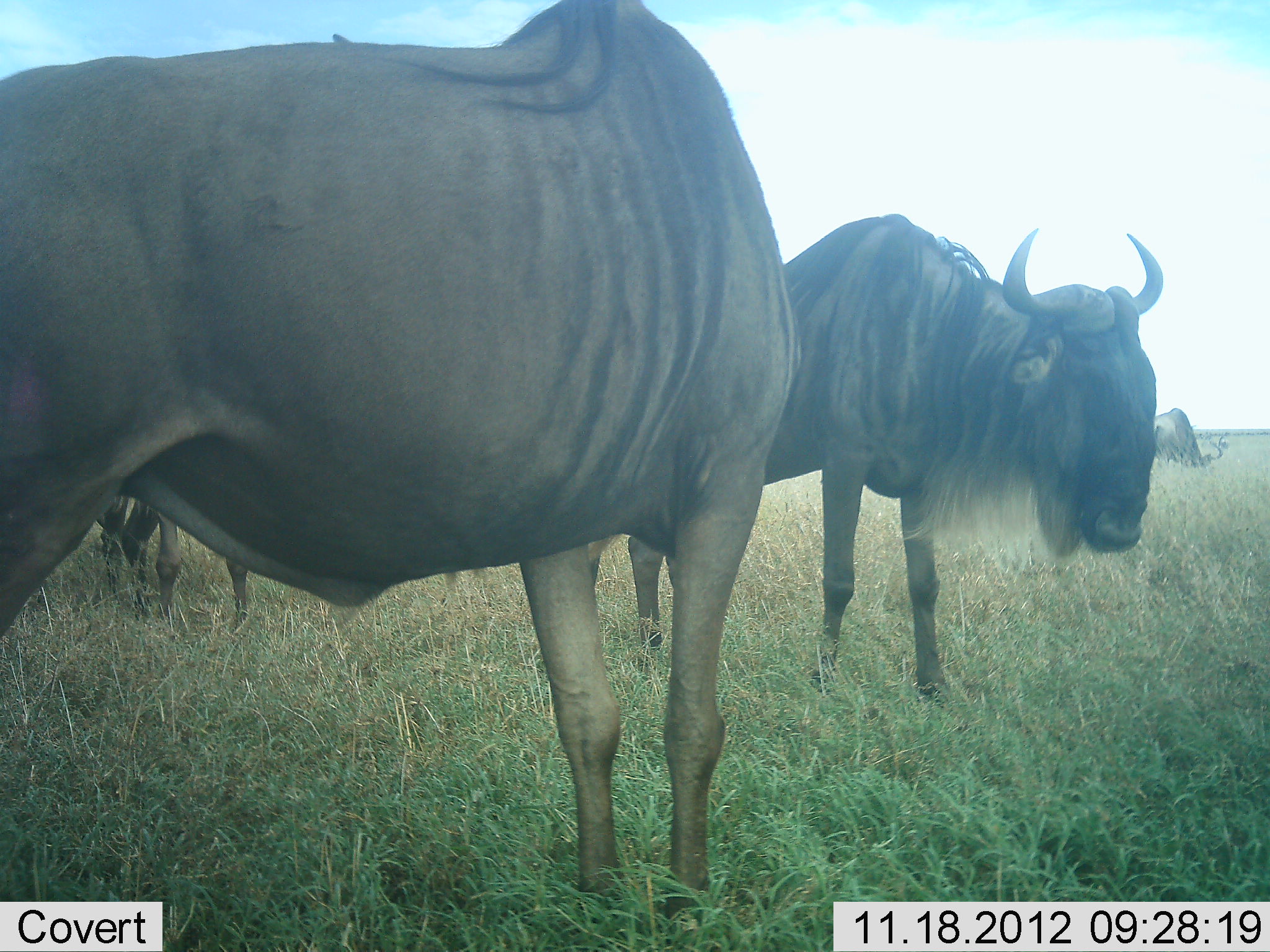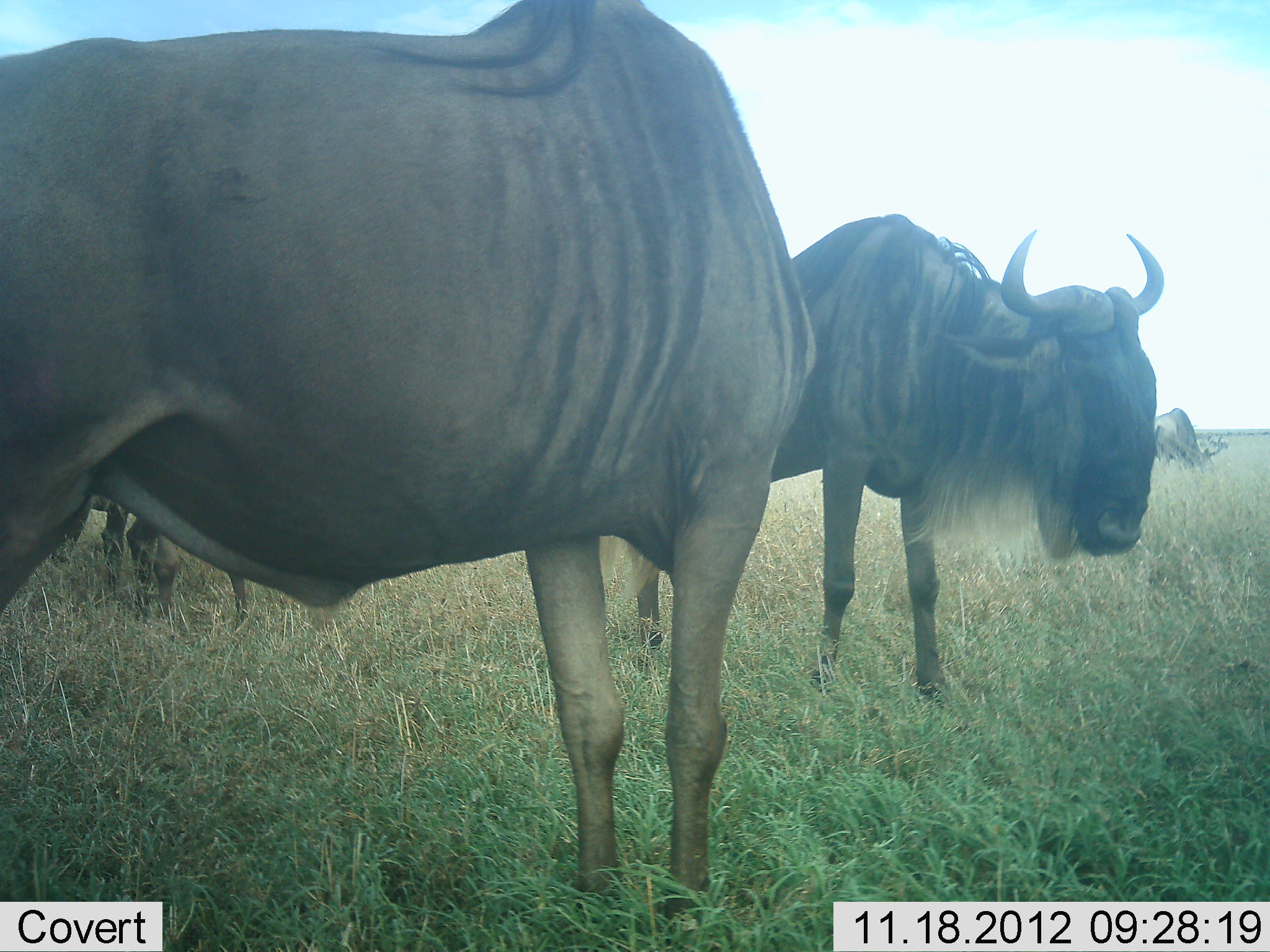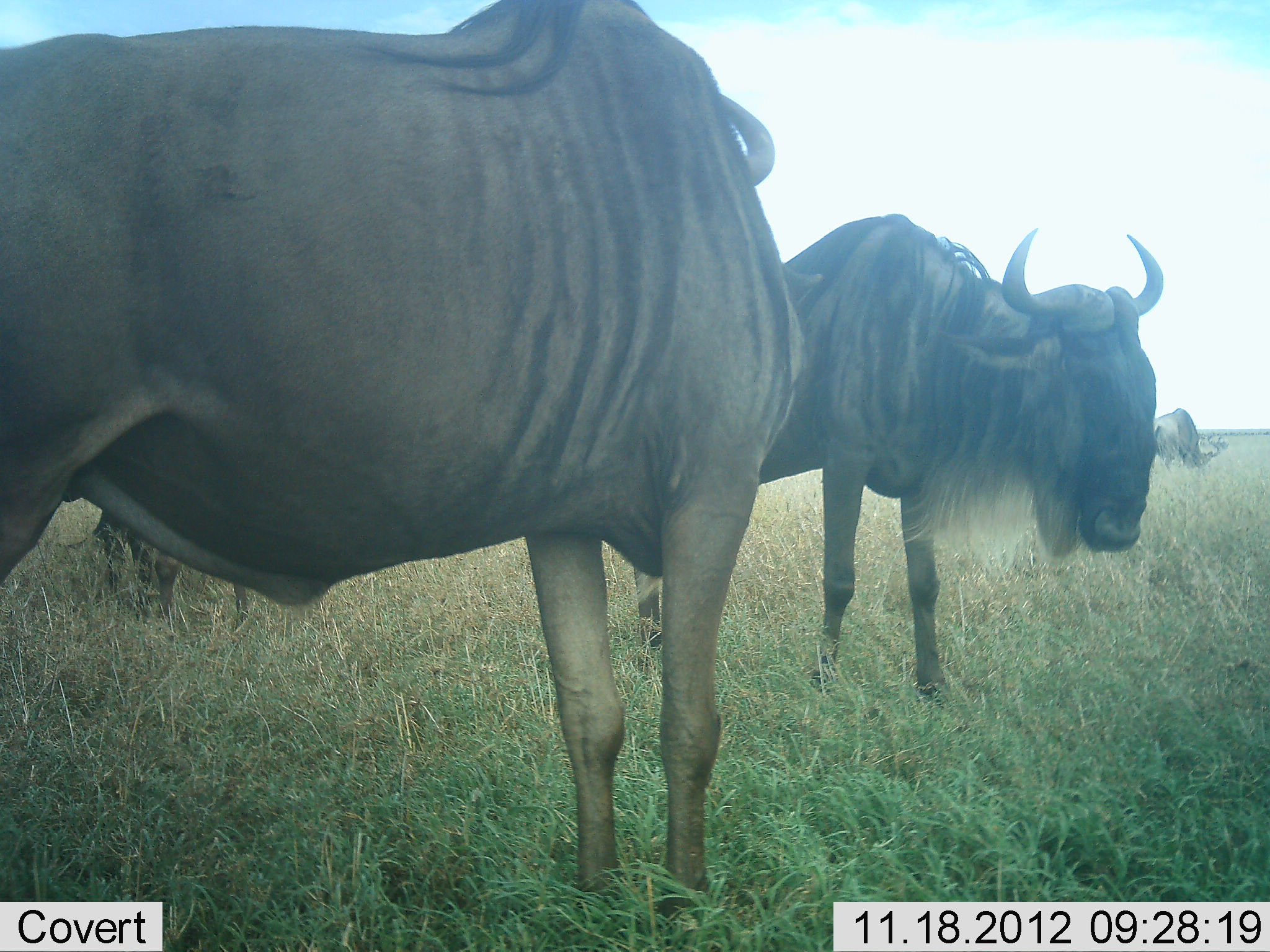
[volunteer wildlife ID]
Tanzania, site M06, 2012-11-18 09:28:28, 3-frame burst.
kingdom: Animalia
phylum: Chordata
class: Mammalia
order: Artiodactyla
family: Bovidae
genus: Connochaetes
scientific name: Connochaetes taurinus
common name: blue wildebeest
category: wildebeest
Wildebeest (blue wildebeest) (Connochaetes taurinus), count 4. Behavior (volunteer vote fractions): standing 90%, resting 10%, moving 0%, interacting 10%. Young present (vote fraction): 0%. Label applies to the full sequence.